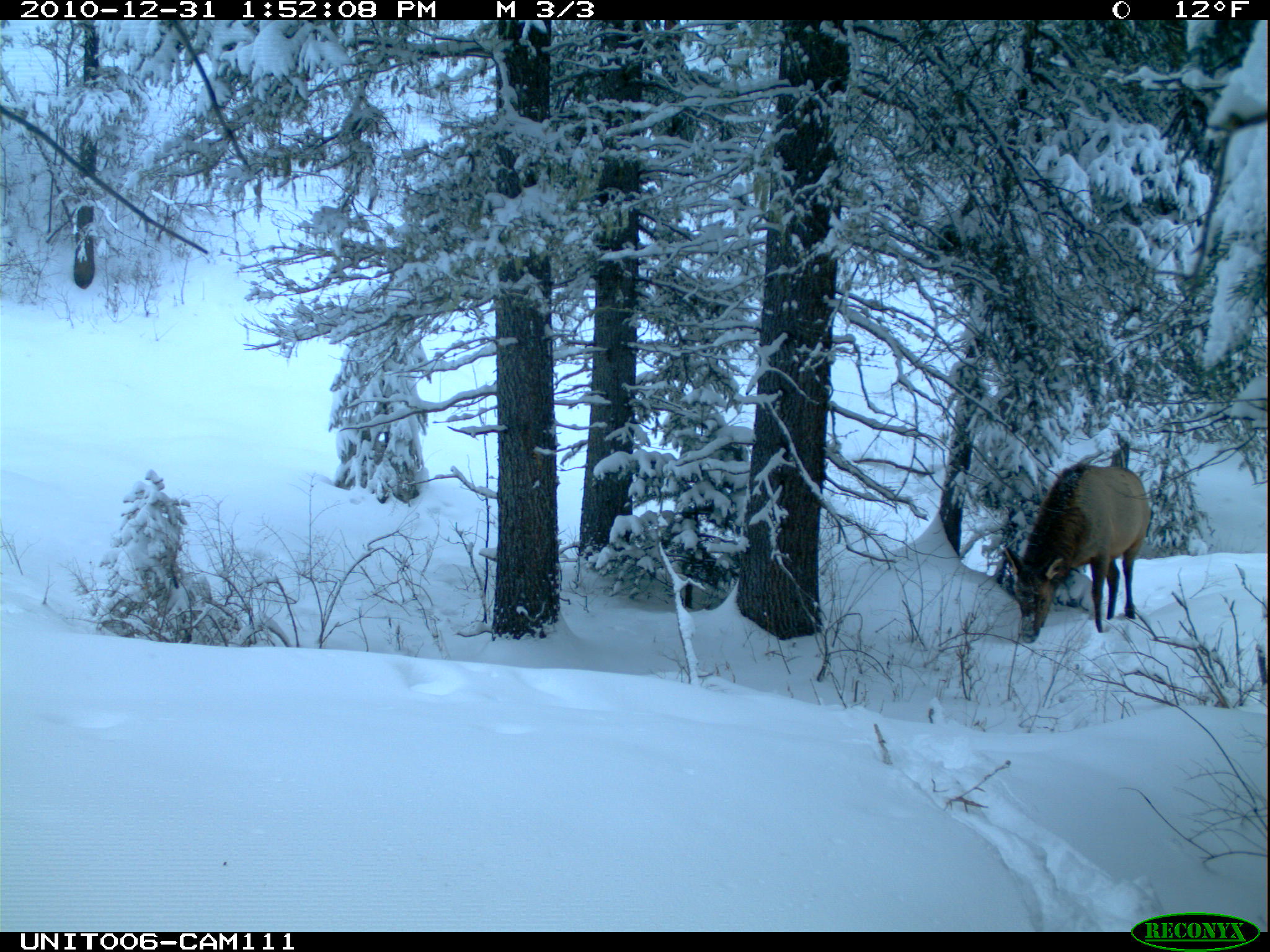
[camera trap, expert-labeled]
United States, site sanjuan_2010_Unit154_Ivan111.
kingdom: Animalia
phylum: Chordata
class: Mammalia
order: Artiodactyla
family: Cervidae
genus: Cervus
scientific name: Cervus elaphus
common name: red deer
Cervus elaphus (red deer).